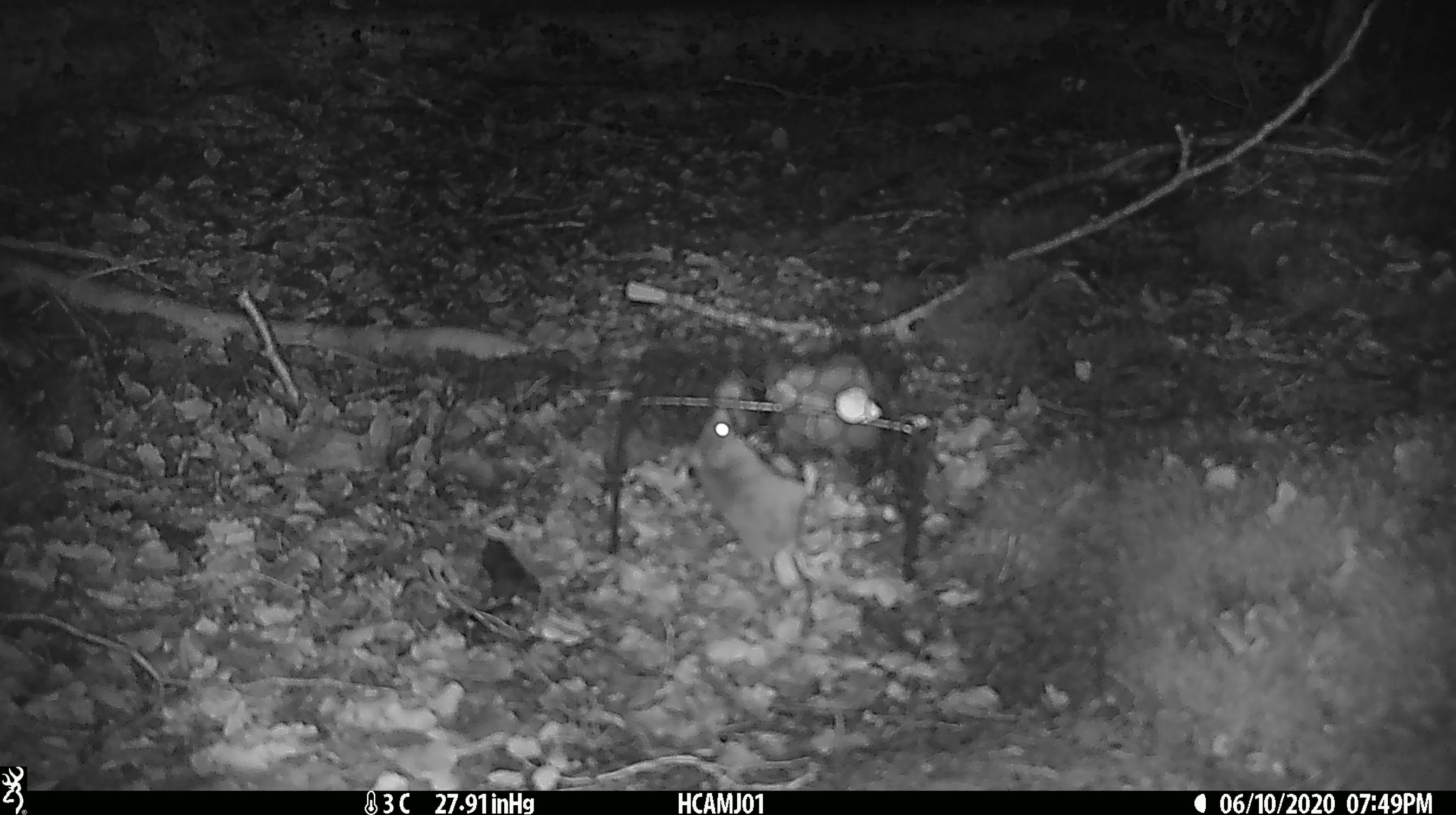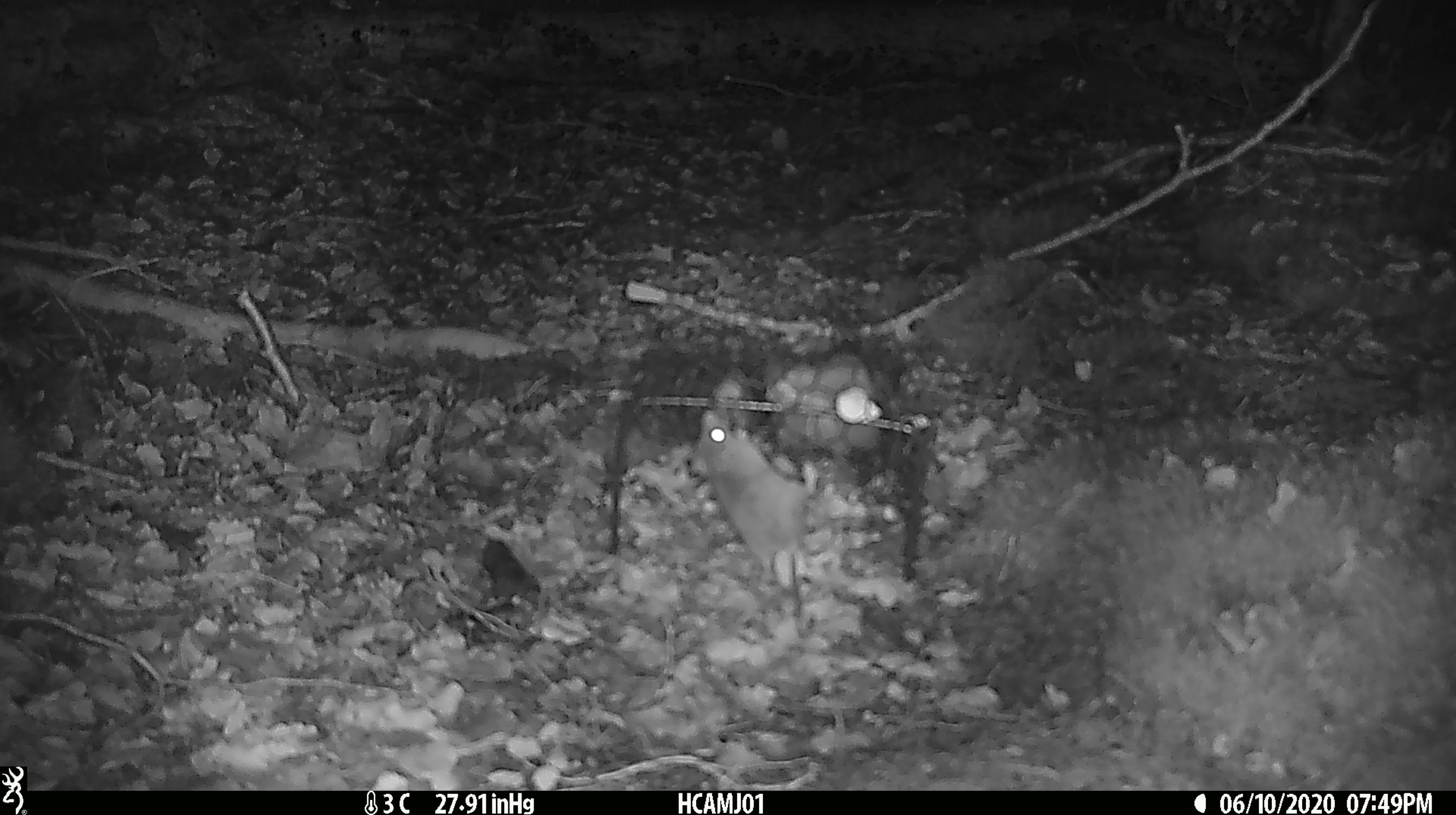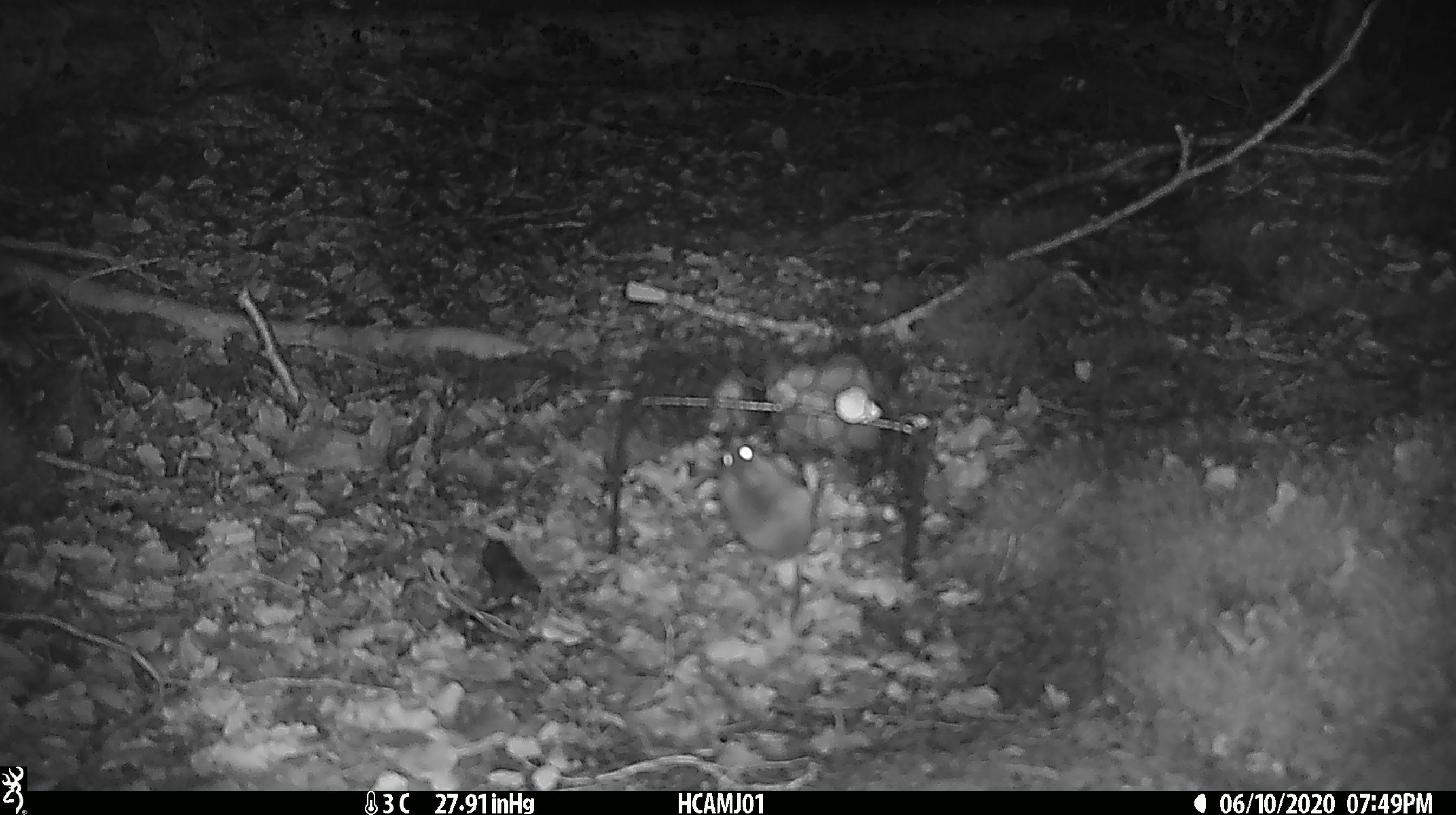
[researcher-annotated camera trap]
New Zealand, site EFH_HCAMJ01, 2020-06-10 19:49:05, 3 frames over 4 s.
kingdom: Animalia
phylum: Chordata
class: Mammalia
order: Rodentia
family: Muridae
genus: Mus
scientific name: Mus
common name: mouse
Mouse (Mus).